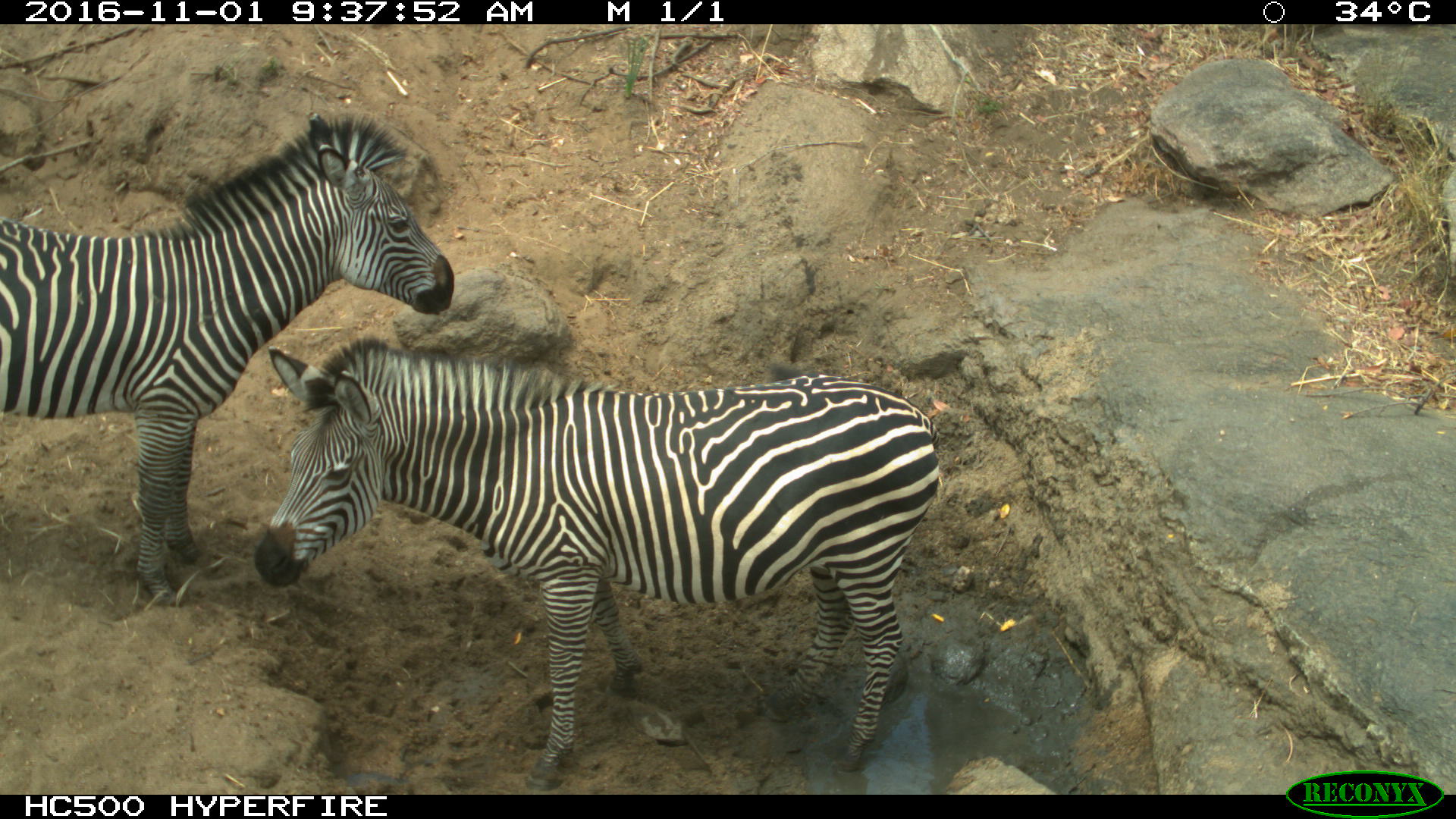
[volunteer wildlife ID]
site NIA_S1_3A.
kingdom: Animalia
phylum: Chordata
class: Mammalia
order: Perissodactyla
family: Equidae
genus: Equus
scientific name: Equus quagga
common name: plains zebra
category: zebraplains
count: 2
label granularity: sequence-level